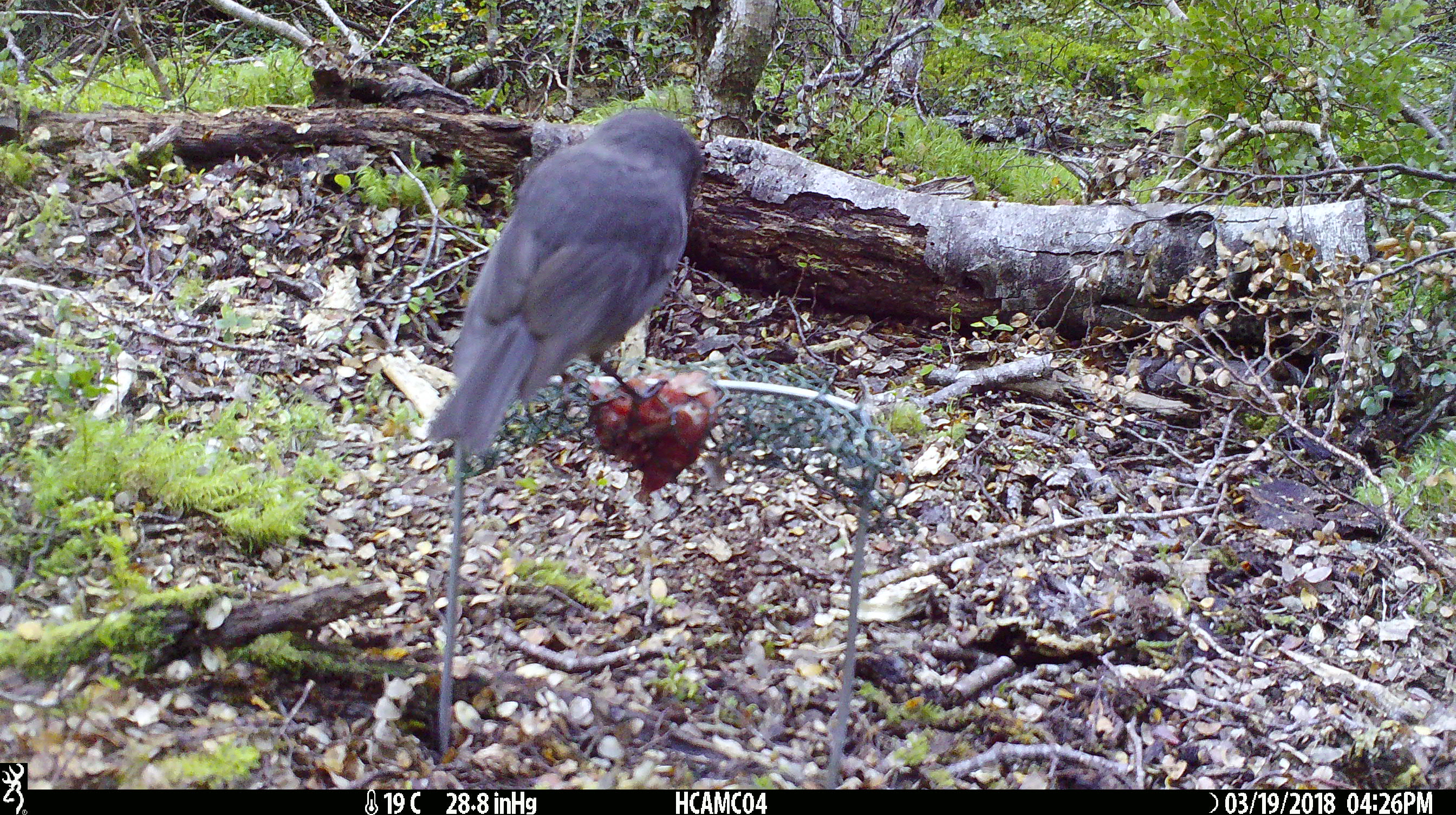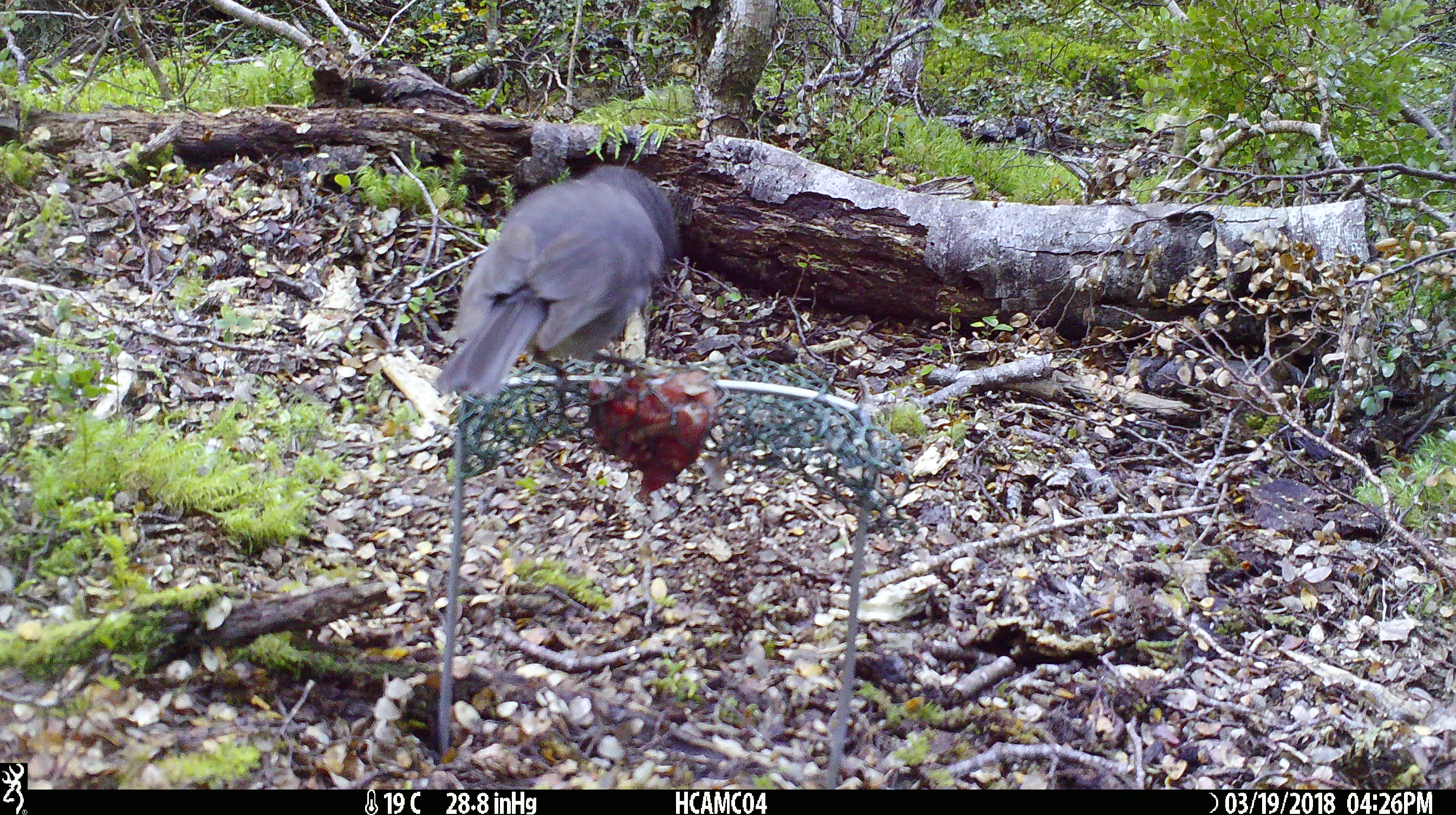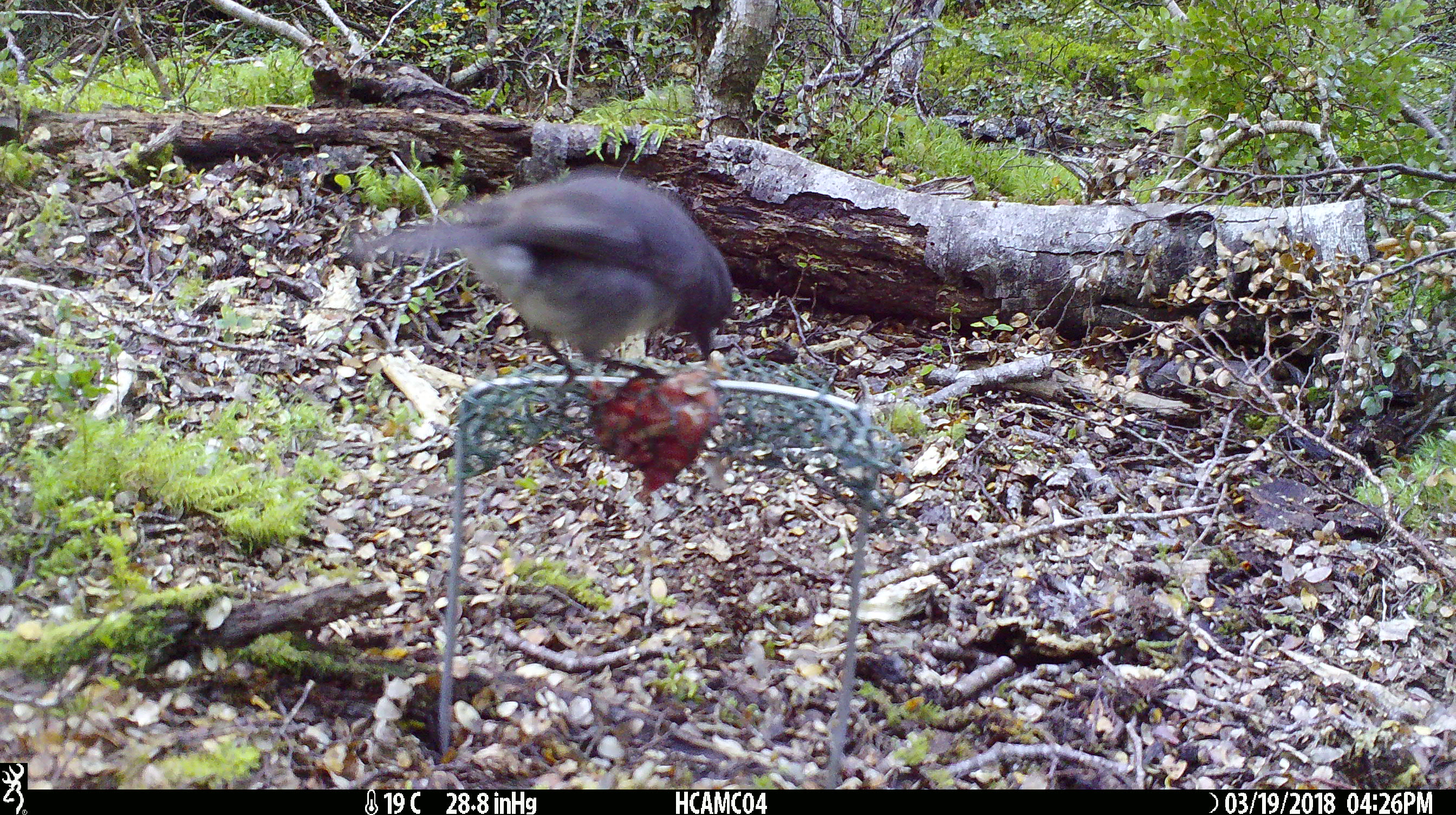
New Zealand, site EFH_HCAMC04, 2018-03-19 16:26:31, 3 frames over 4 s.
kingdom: Animalia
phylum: Chordata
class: Aves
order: Passeriformes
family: Petroicidae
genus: Petroica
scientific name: Petroica australis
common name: new zealand robin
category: robin